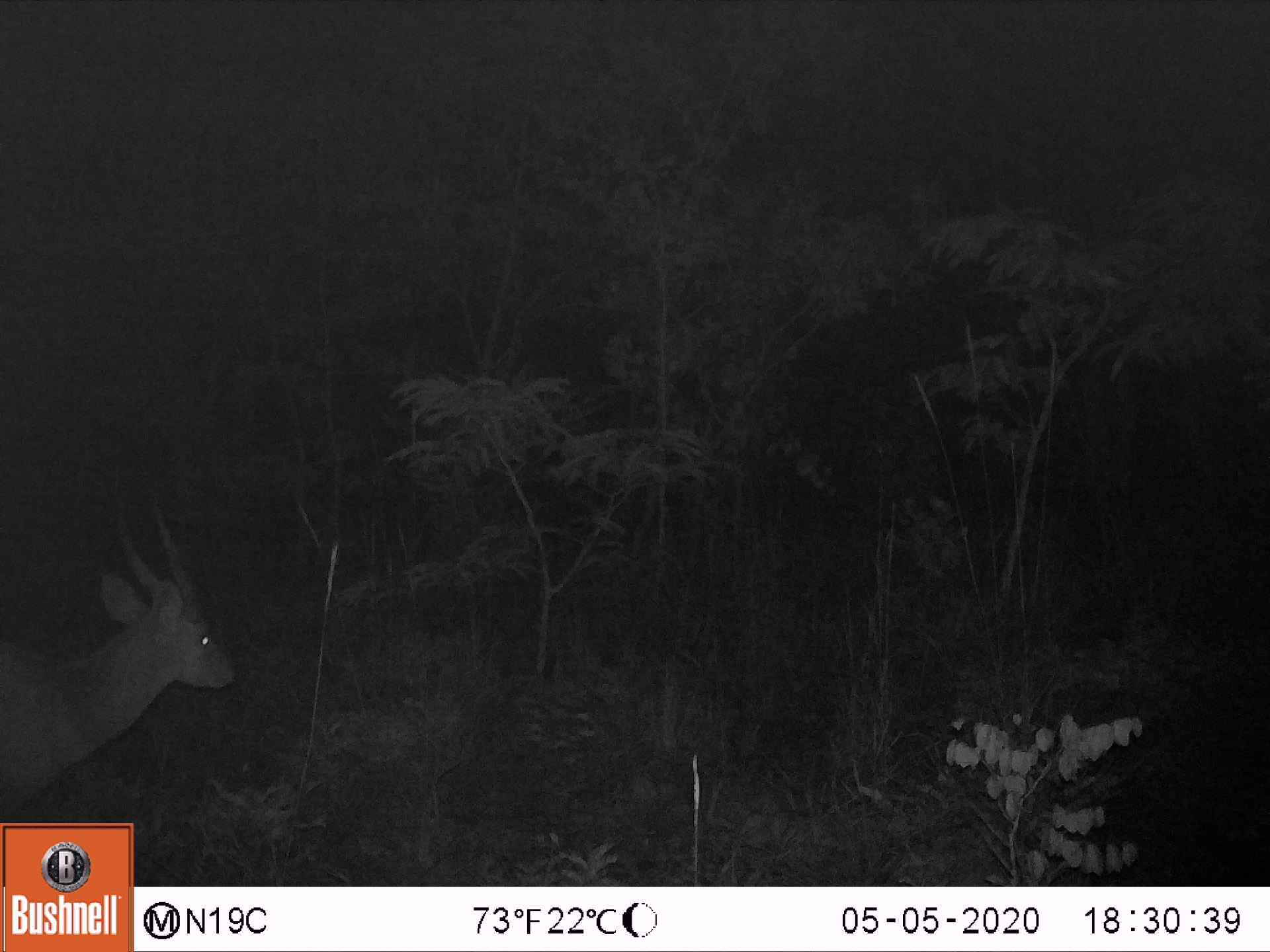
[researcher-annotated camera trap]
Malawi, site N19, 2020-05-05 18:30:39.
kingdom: Animalia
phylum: Chordata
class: Mammalia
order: Artiodactyla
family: Bovidae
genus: Tragelaphus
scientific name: Tragelaphus sylvaticus sylvaticus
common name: cape bushbuck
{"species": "cape bushbuck (Tragelaphus sylvaticus sylvaticus)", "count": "1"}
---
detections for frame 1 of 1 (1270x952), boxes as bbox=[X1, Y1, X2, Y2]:
cape bushbuck: bbox=[0, 470, 238, 819]